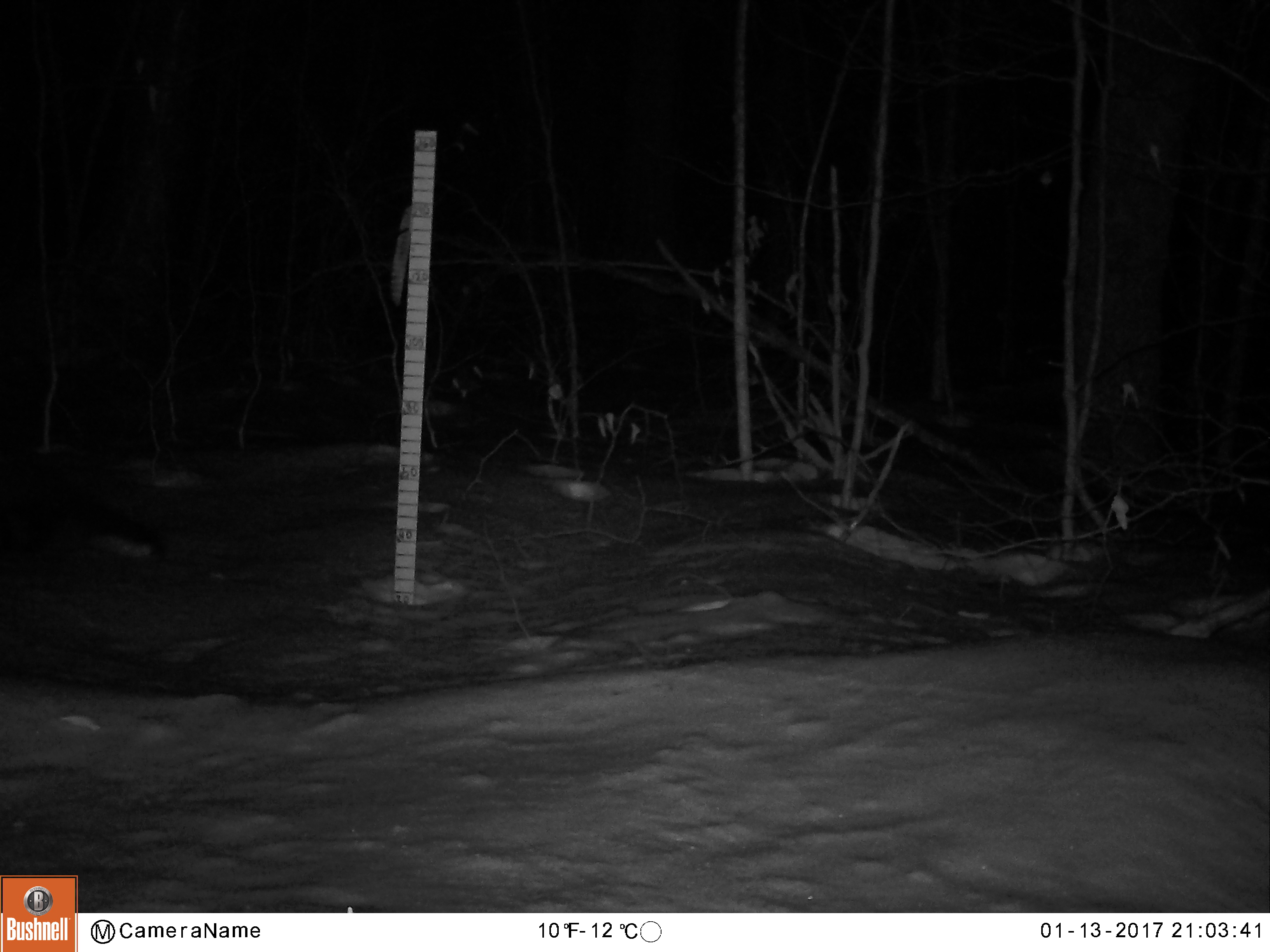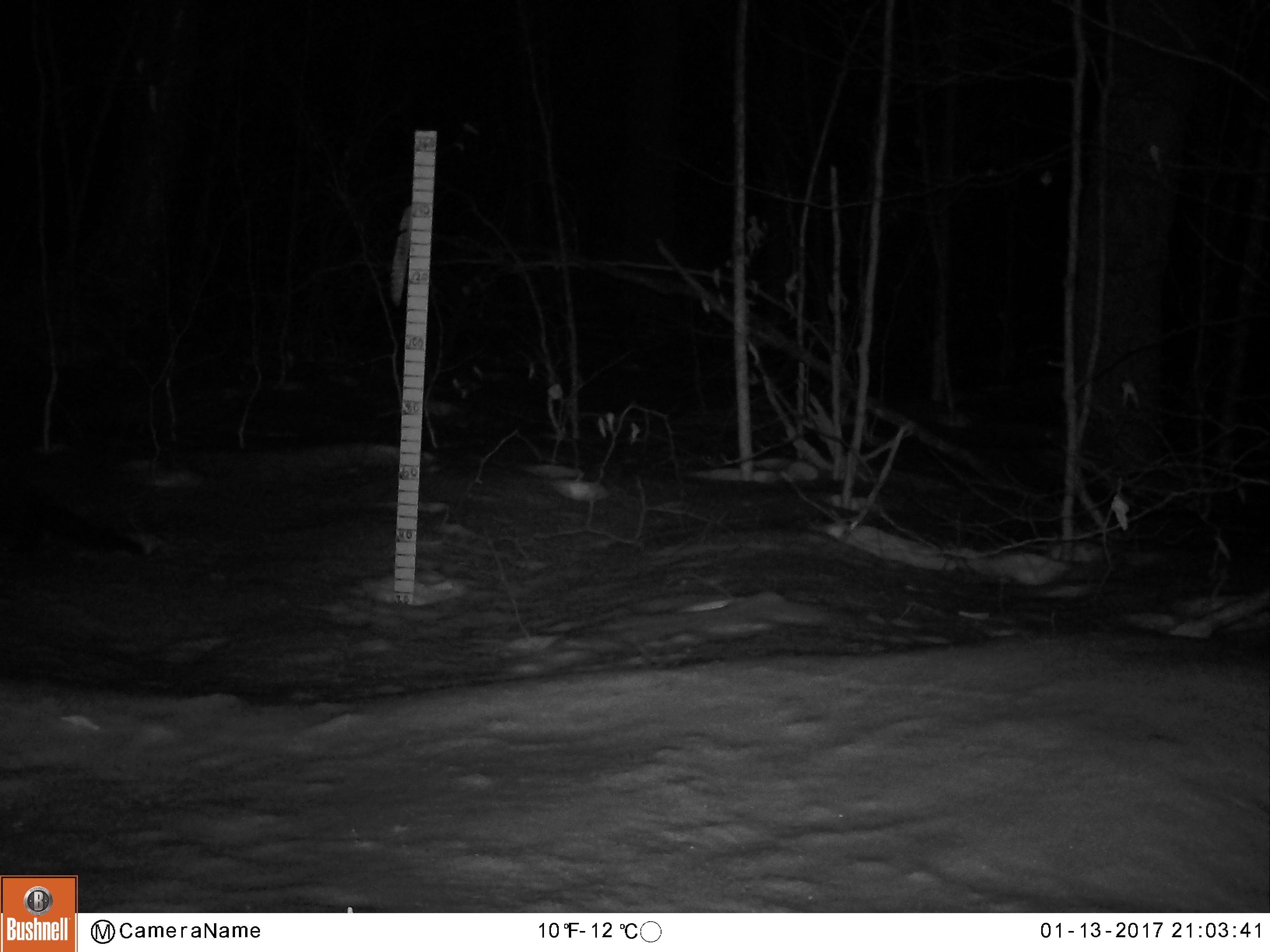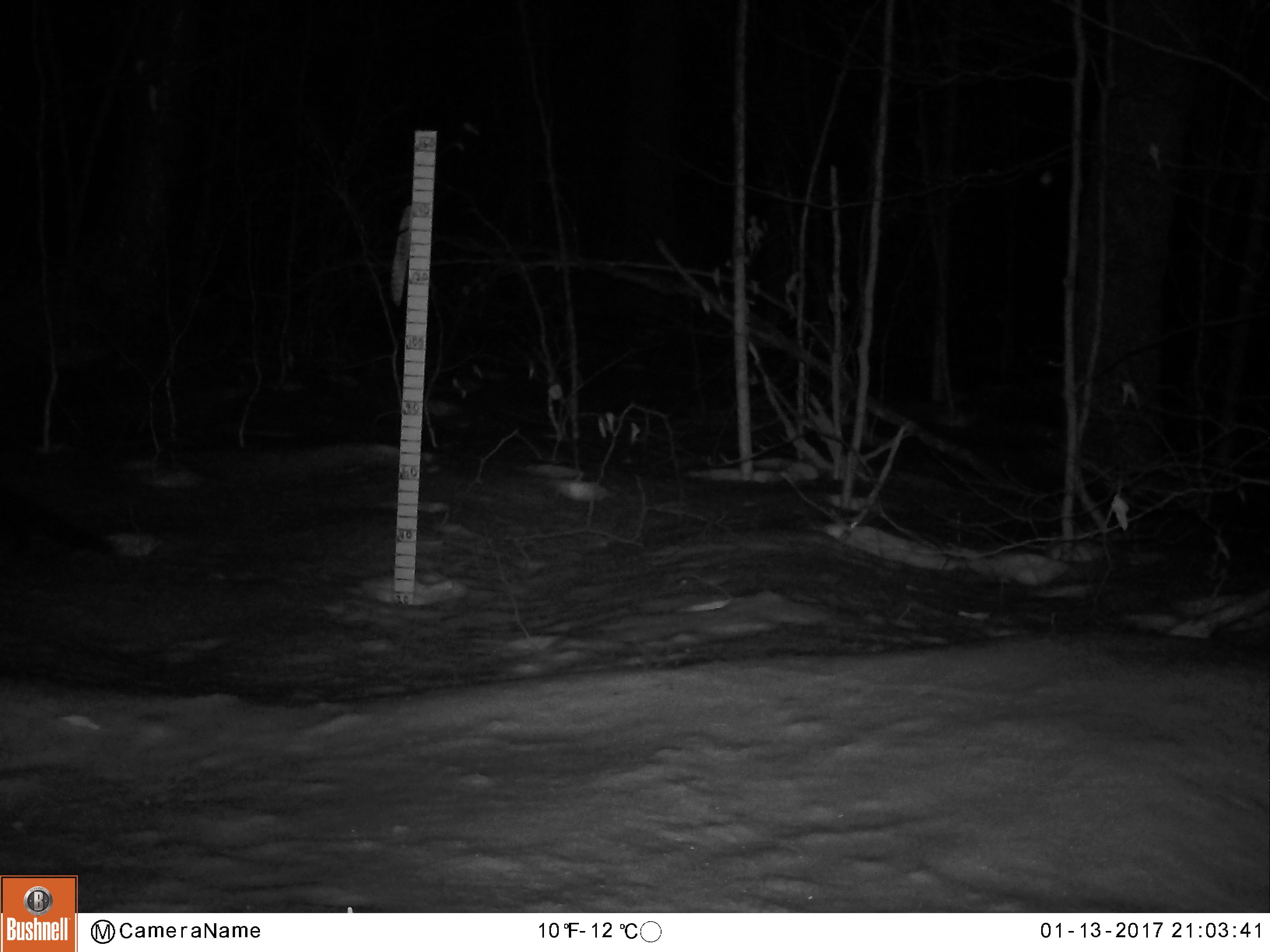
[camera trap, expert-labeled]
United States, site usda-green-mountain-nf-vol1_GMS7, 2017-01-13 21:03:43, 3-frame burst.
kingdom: Animalia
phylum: Chordata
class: Mammalia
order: Carnivora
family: Mustelidae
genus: Pekania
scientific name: Pekania pennanti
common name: fisher